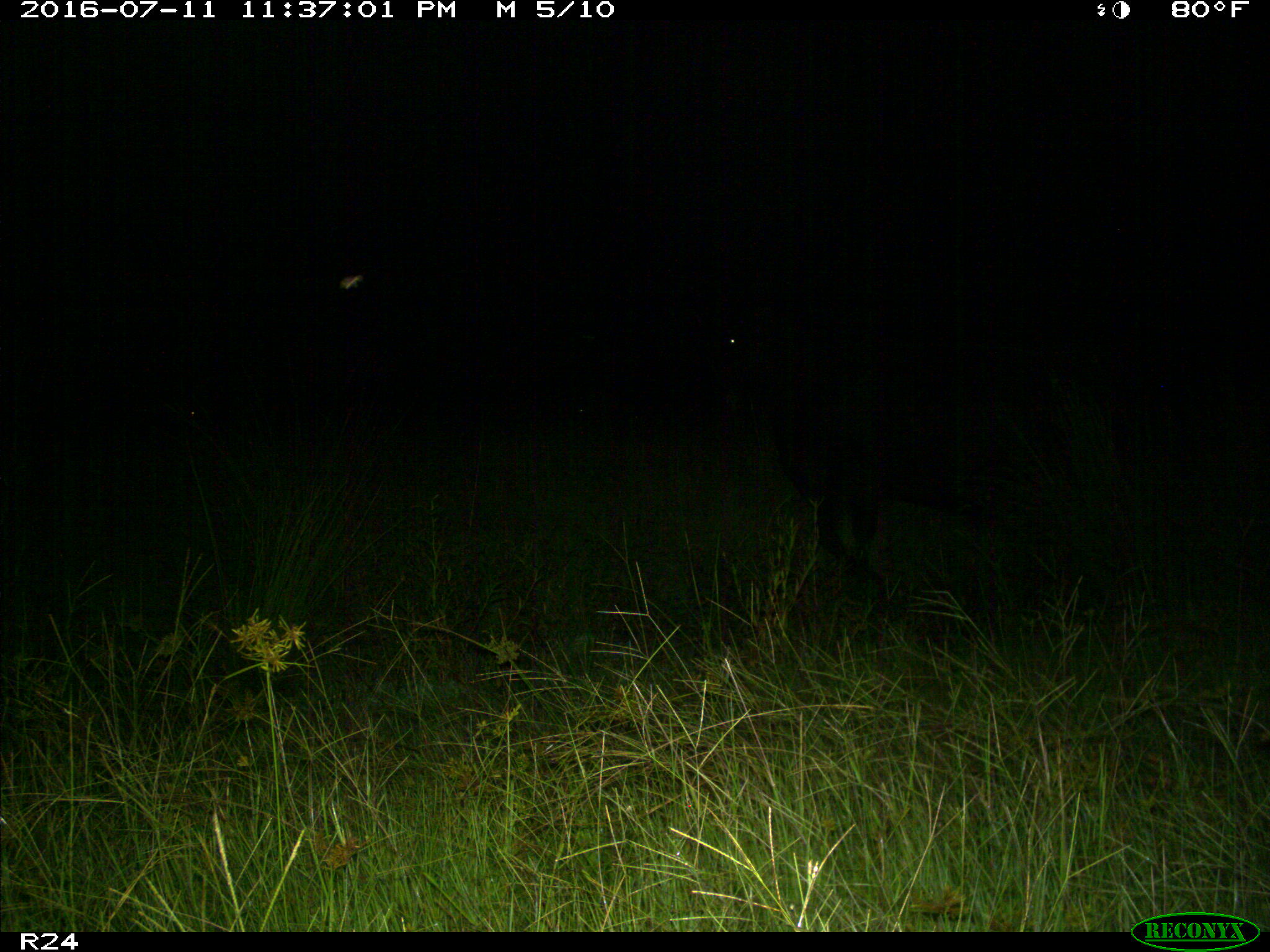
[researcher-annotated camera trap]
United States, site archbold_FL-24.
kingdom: Animalia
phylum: Chordata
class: Mammalia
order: Artiodactyla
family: Bovidae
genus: Bos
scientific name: Bos taurus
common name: domestic cow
Bos taurus (domestic cow).